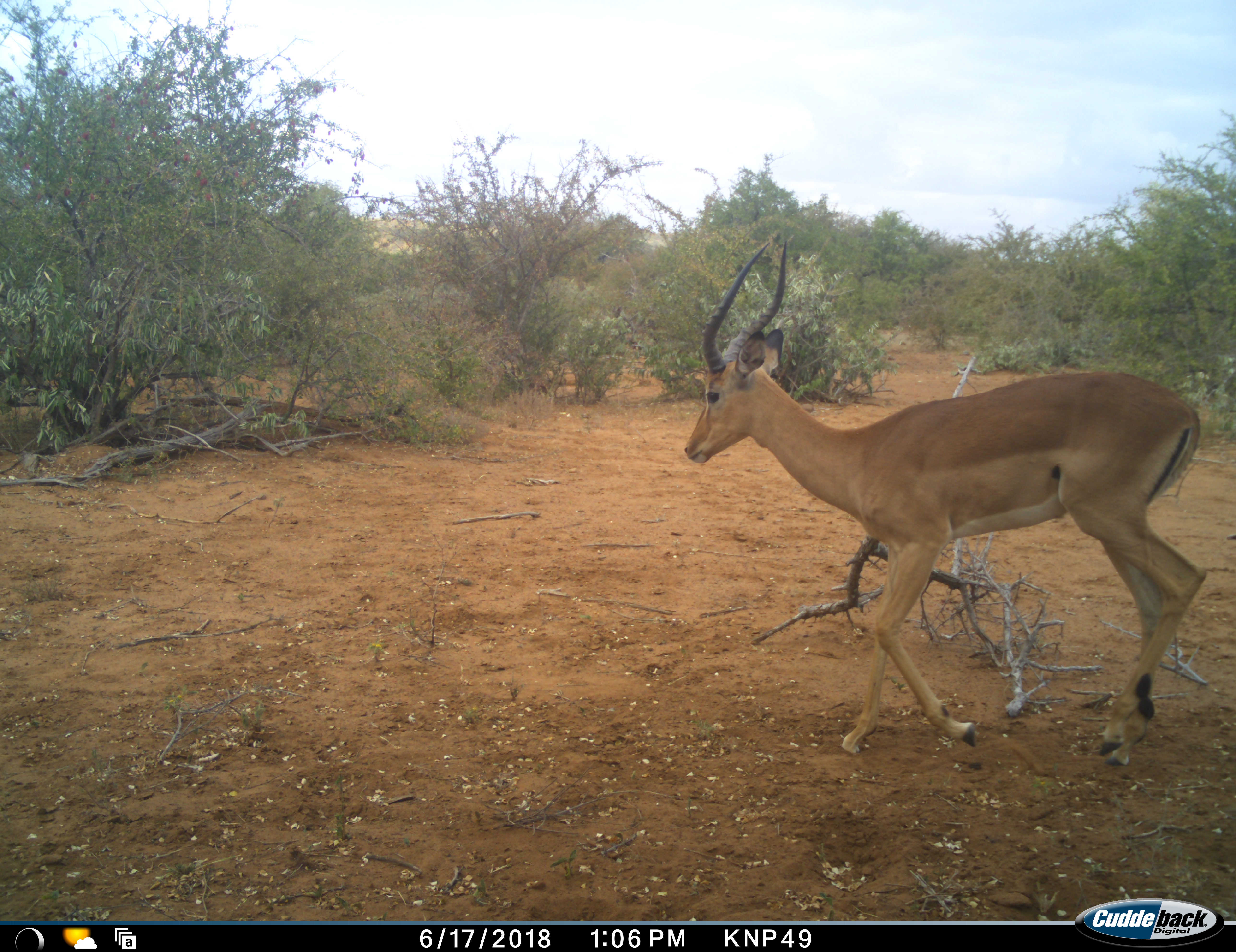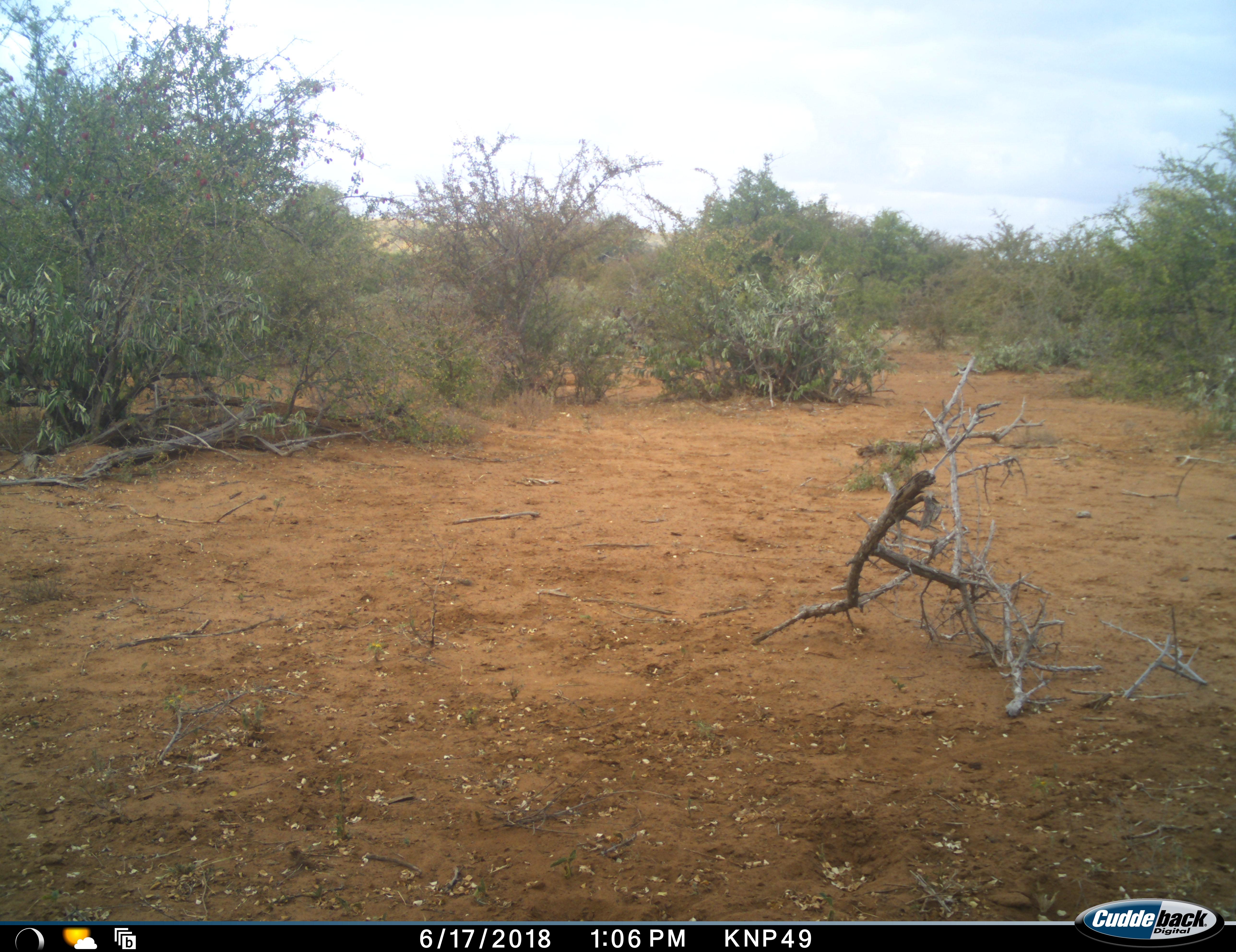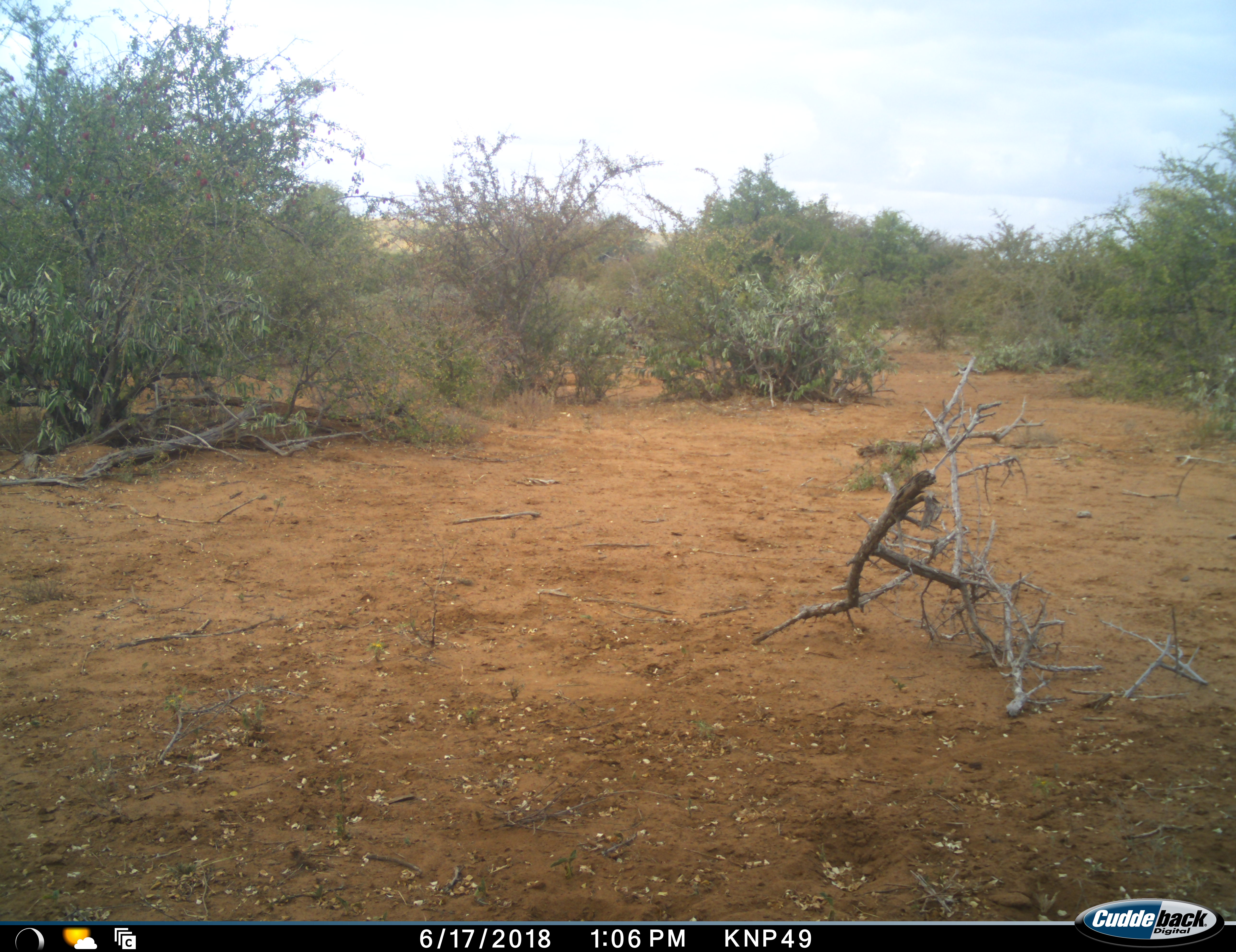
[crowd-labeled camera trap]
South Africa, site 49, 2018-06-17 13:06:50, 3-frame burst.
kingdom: Animalia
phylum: Chordata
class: Mammalia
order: Artiodactyla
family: Bovidae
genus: Aepyceros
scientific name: Aepyceros melampus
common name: impala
Impala (Aepyceros melampus), count 1. Behavior (volunteer vote fractions): standing 10%, resting 0%, moving 100%, interacting 0%. Young present (vote fraction): 0%. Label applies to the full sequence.